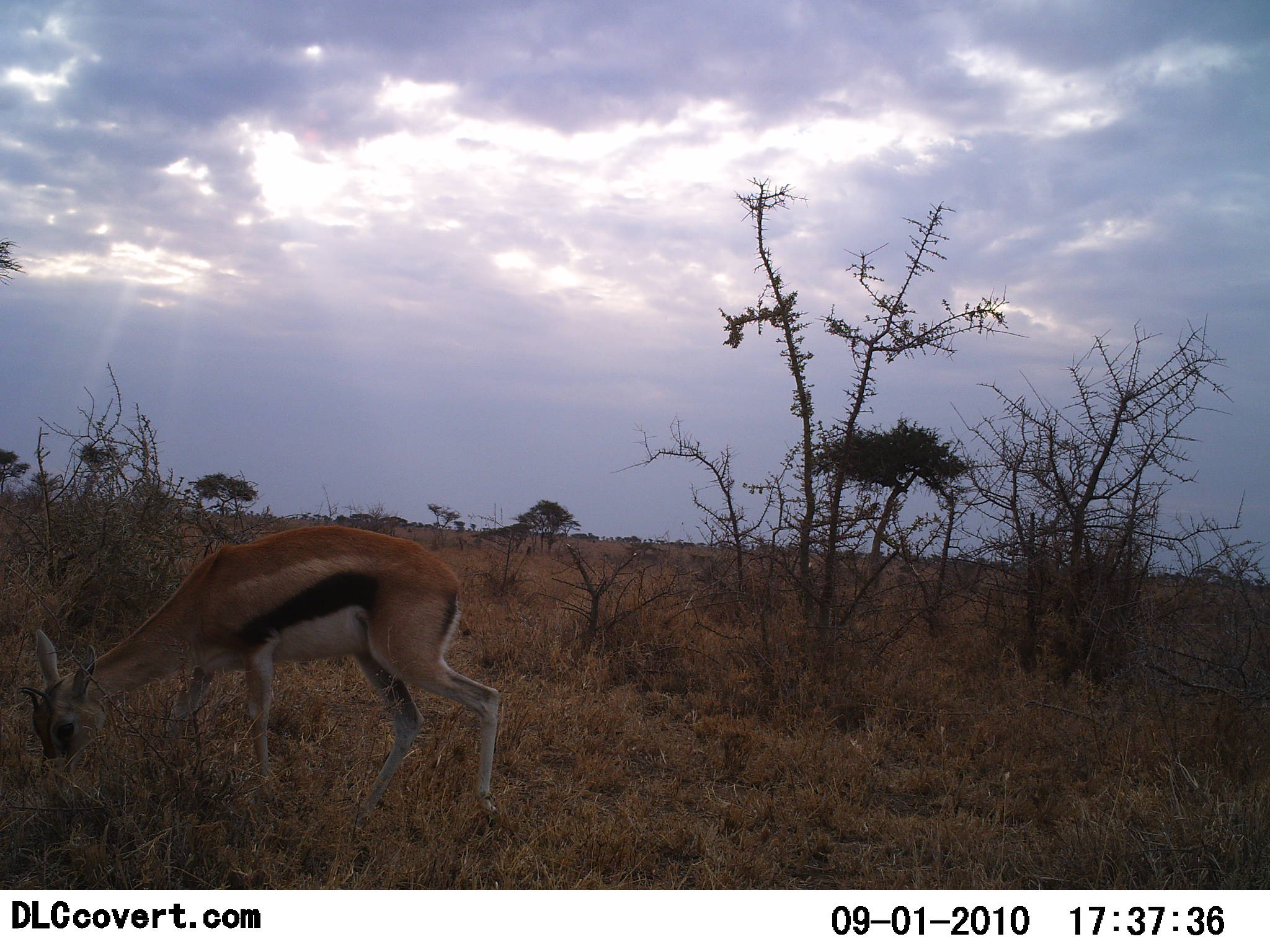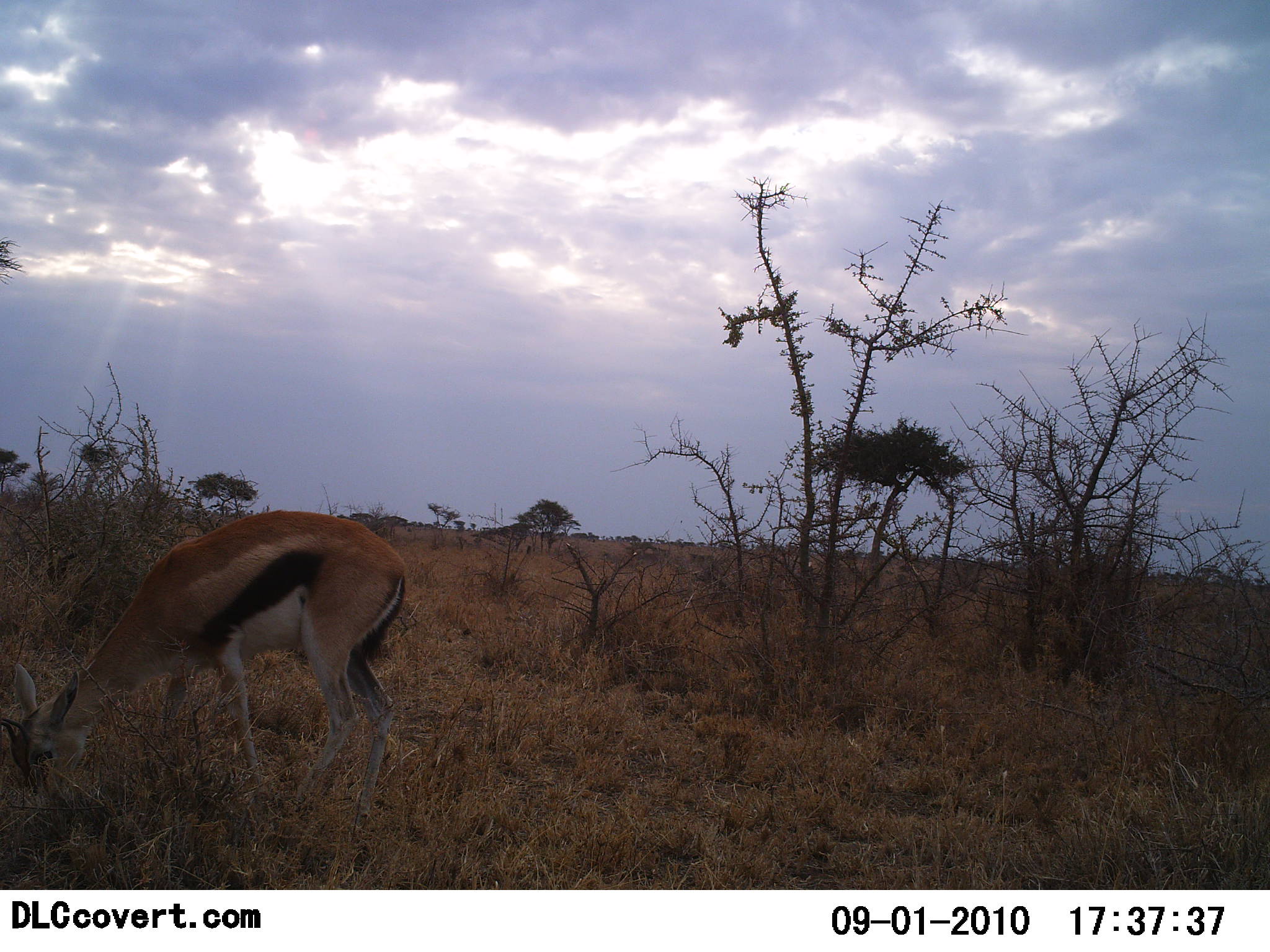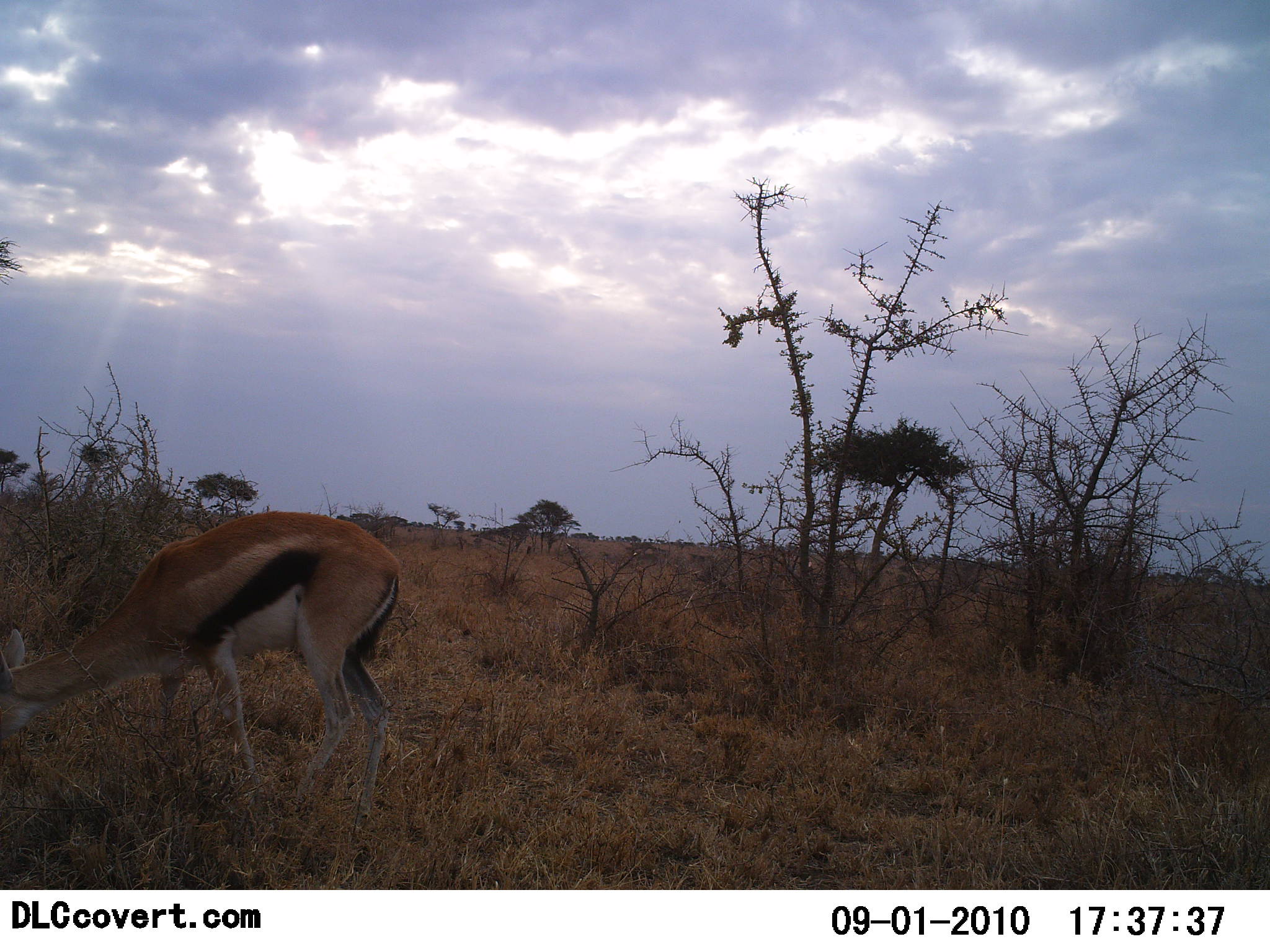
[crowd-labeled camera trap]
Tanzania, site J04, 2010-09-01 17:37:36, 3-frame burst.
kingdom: Animalia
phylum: Chordata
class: Mammalia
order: Artiodactyla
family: Bovidae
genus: Eudorcas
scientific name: Eudorcas thomsonii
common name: thomson's gazelle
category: gazellethomsons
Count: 1.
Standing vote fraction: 31%.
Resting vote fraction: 0%.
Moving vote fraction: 0%.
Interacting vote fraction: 0%.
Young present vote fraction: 0%.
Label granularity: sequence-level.